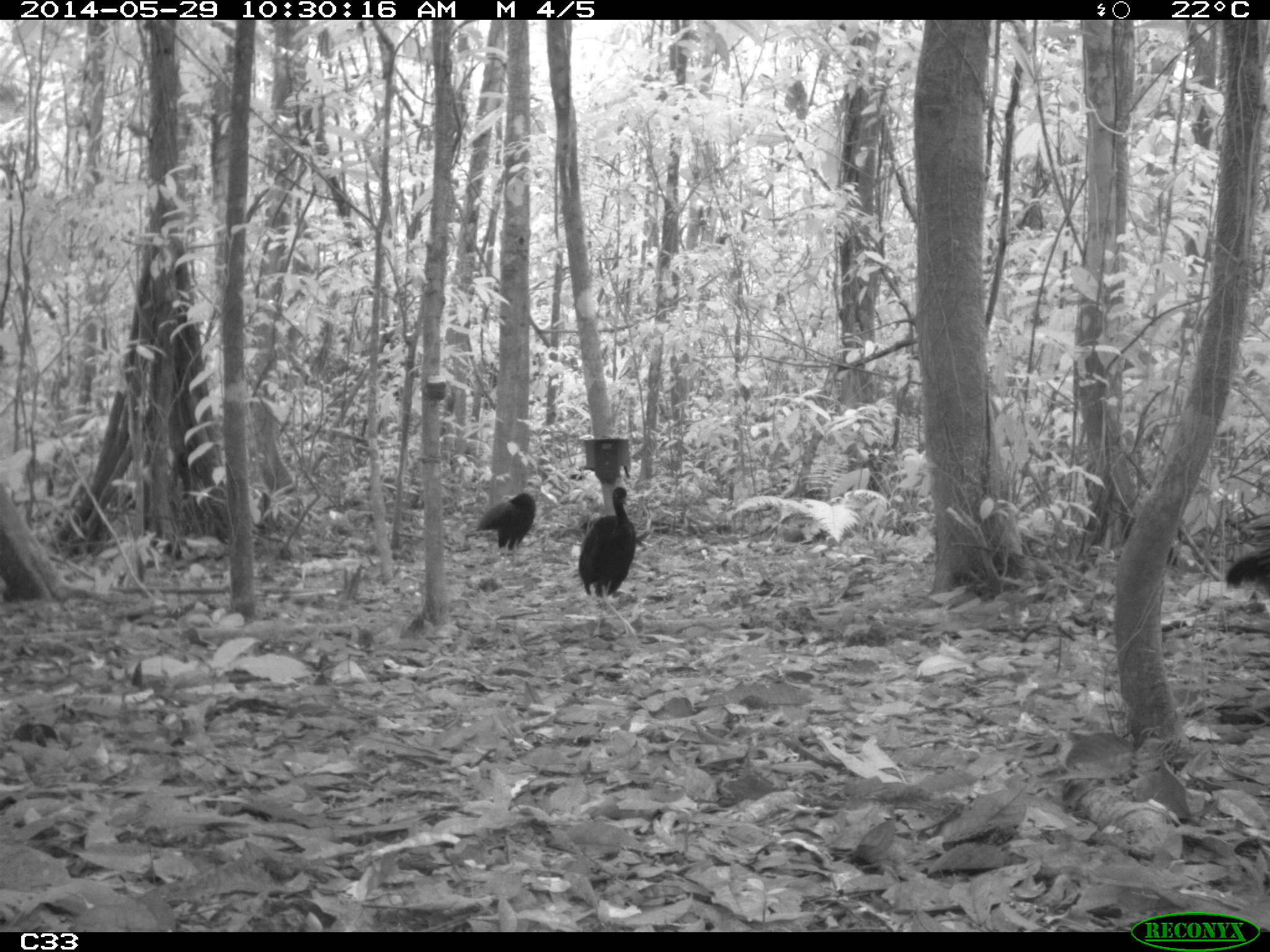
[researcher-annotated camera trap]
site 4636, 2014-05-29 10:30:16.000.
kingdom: Animalia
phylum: Chordata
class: Aves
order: Gruiformes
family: Psophiidae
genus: Psophia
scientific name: Psophia crepitans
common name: gray-winged trumpeter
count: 5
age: adult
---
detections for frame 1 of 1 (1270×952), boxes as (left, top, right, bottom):
psophia crepitans: (577, 486, 636, 638); (475, 492, 536, 572); (1224, 518, 1270, 616)